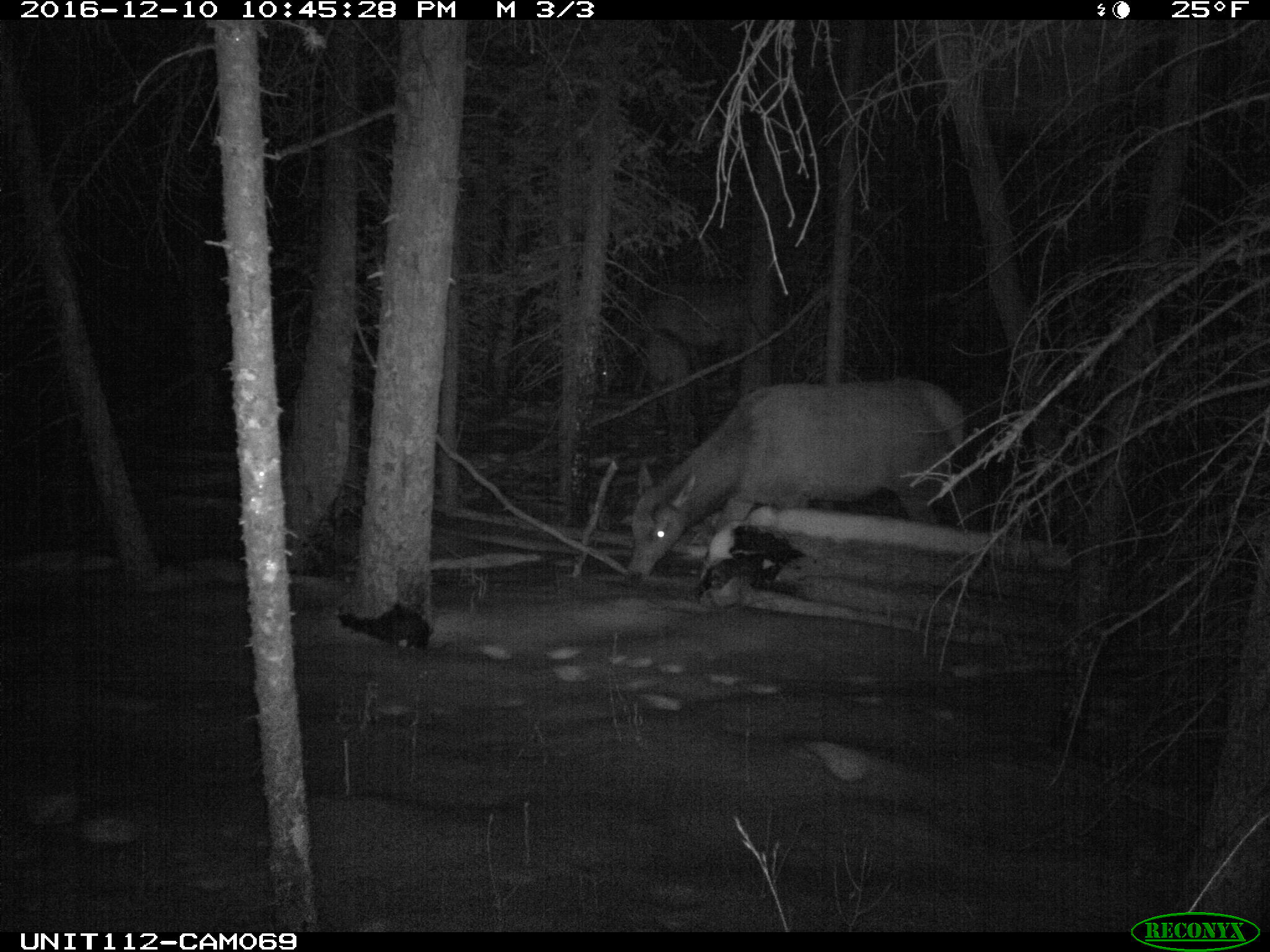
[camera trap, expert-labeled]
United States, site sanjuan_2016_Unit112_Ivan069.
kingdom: Animalia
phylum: Chordata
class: Mammalia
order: Artiodactyla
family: Cervidae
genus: Cervus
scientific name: Cervus elaphus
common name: red deer